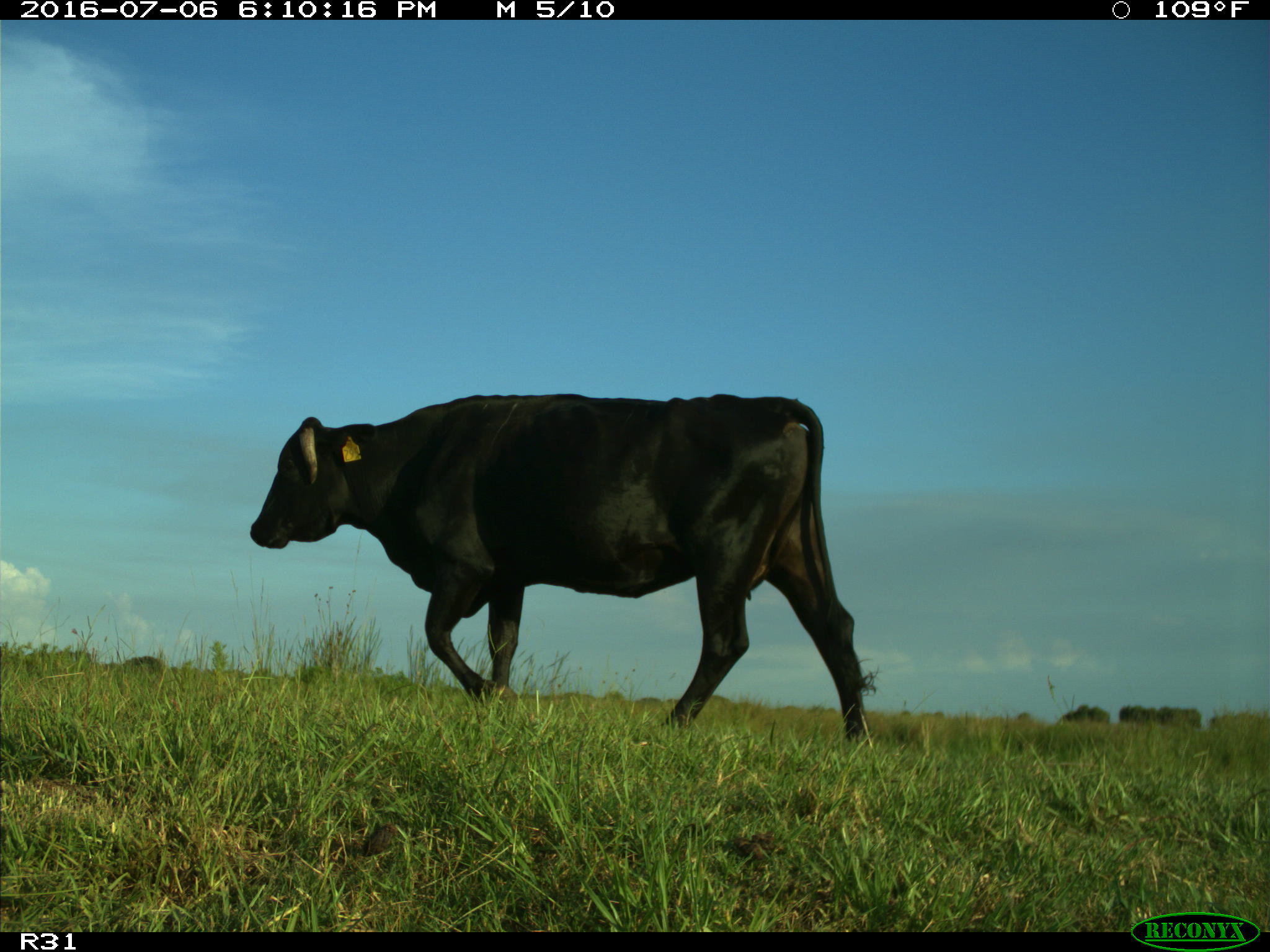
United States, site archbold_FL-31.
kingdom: Animalia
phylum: Chordata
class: Mammalia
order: Artiodactyla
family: Bovidae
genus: Bos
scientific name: Bos taurus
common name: domestic cow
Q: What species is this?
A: Bos taurus (domestic cow).